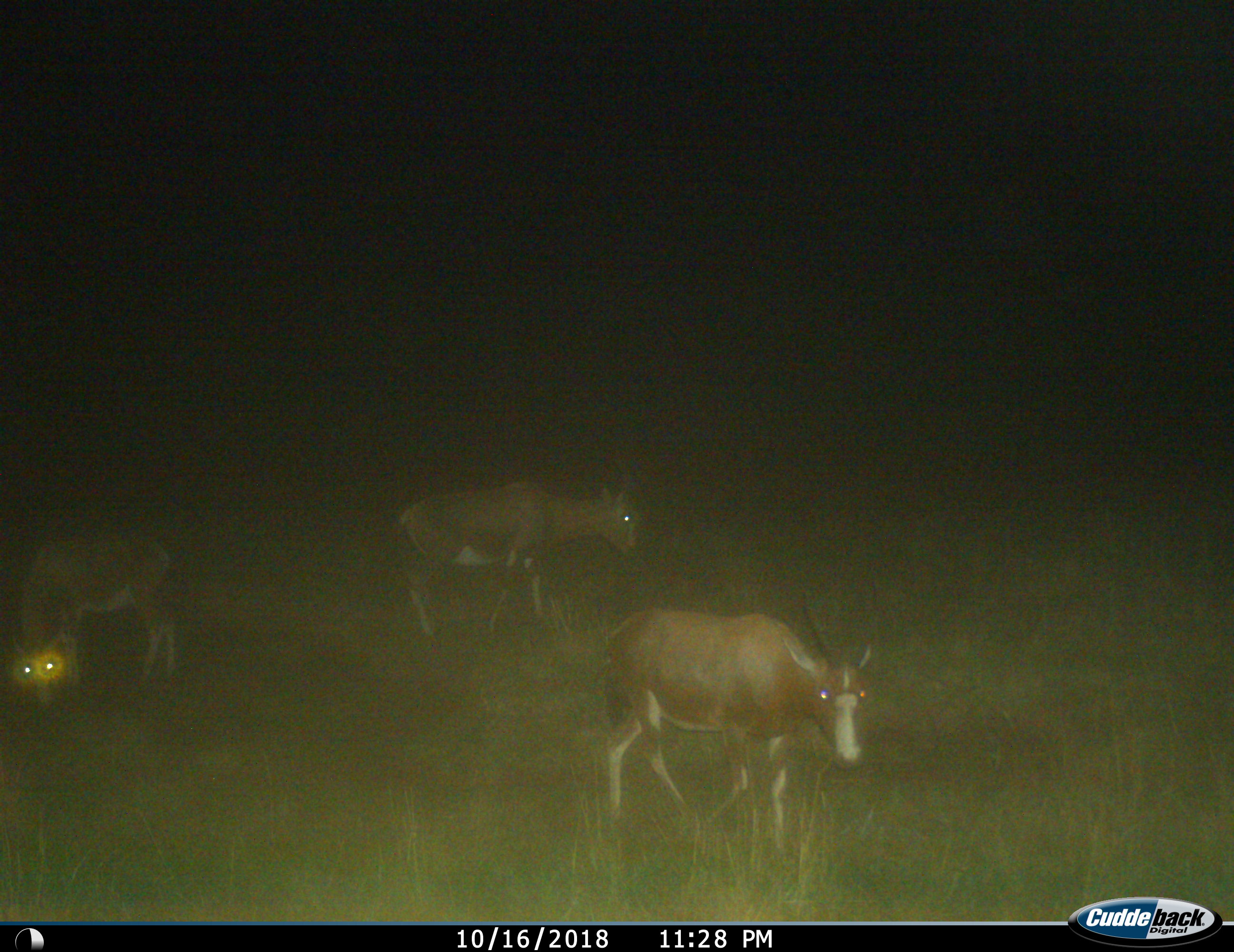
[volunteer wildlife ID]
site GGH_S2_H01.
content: unidentified animal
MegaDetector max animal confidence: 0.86